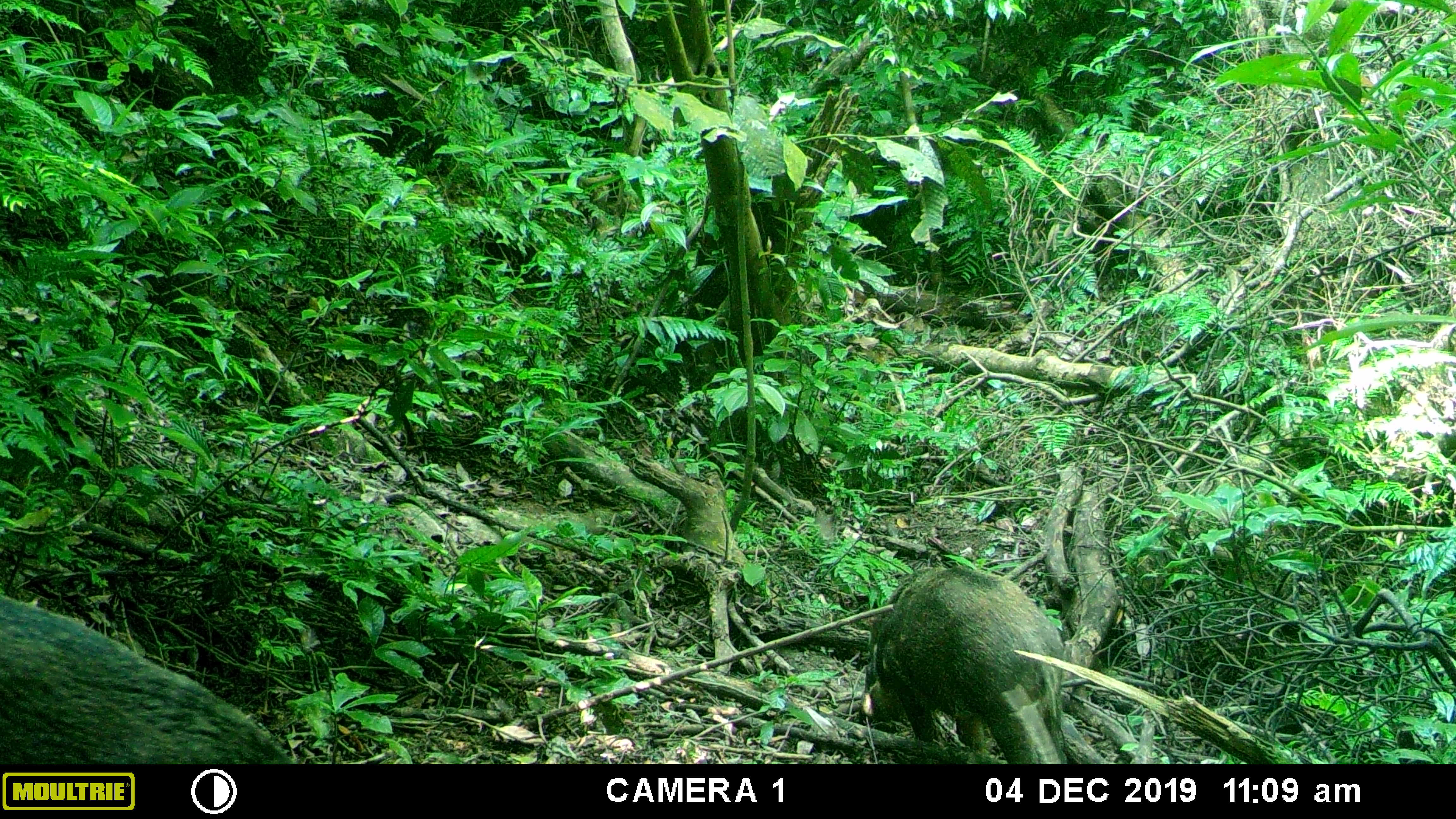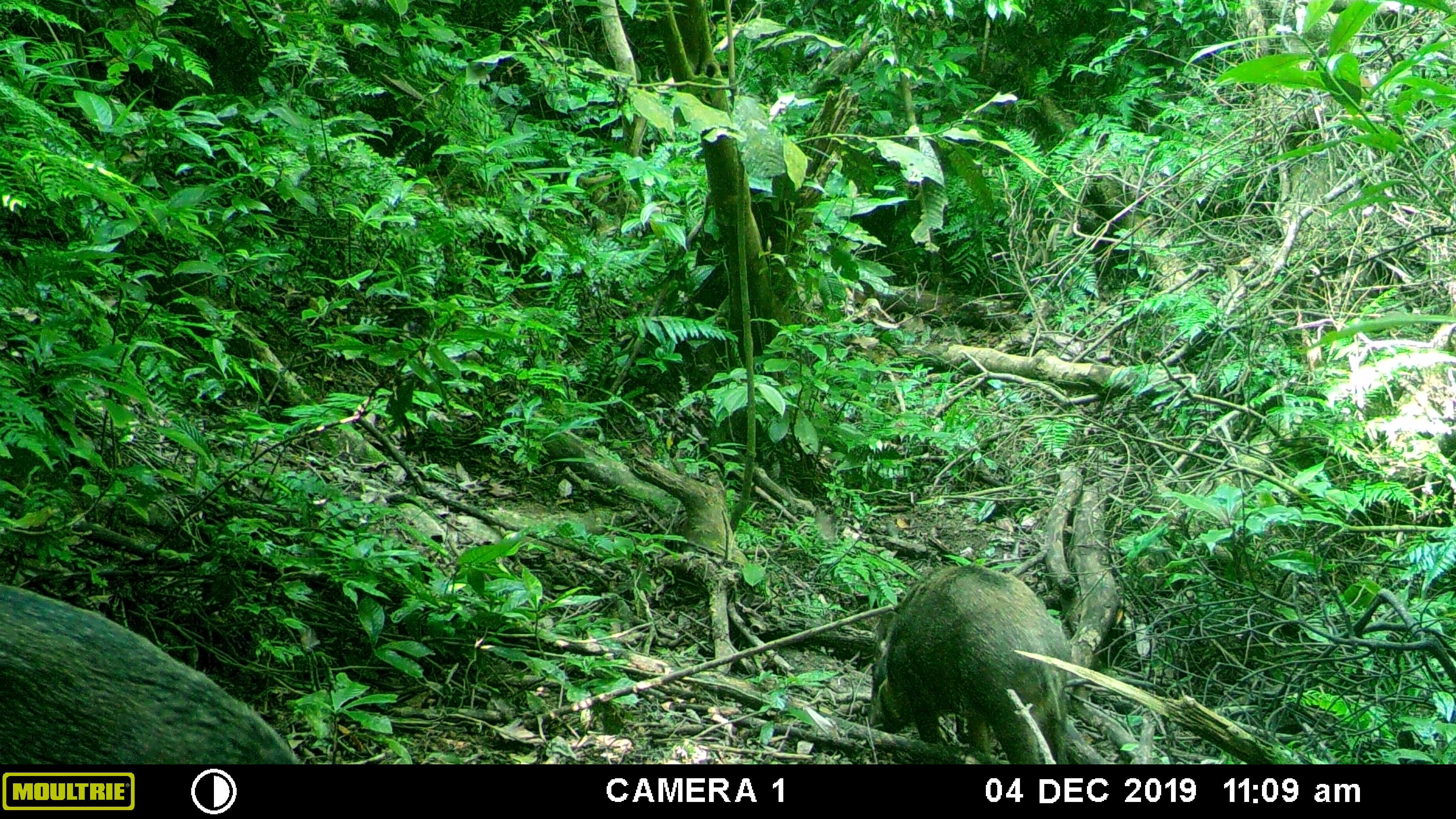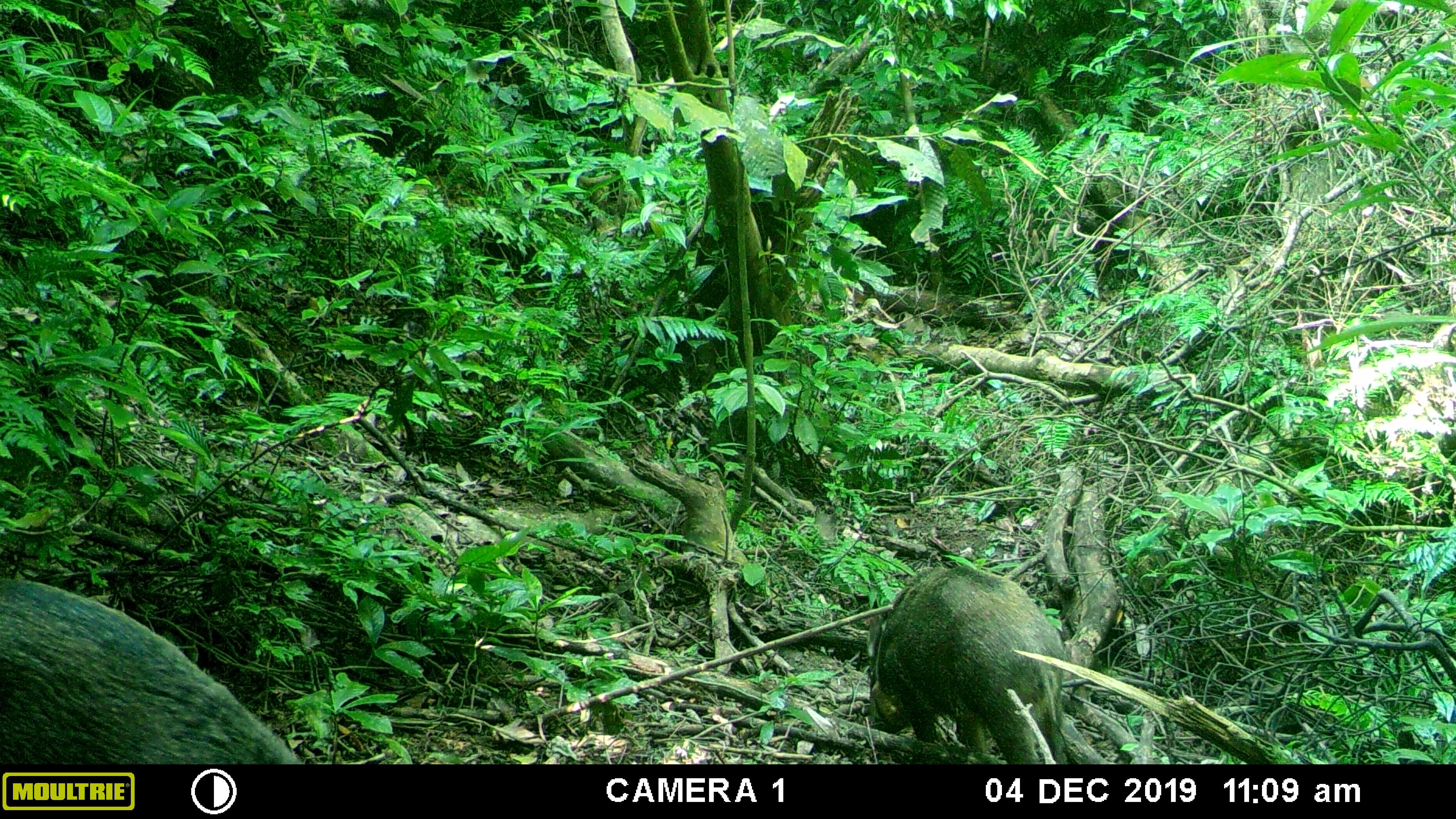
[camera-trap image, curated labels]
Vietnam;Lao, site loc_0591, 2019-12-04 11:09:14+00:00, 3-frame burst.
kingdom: Animalia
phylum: Chordata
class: Mammalia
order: Artiodactyla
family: Suidae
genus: Sus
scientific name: Sus scrofa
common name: eurasian wild pig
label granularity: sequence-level